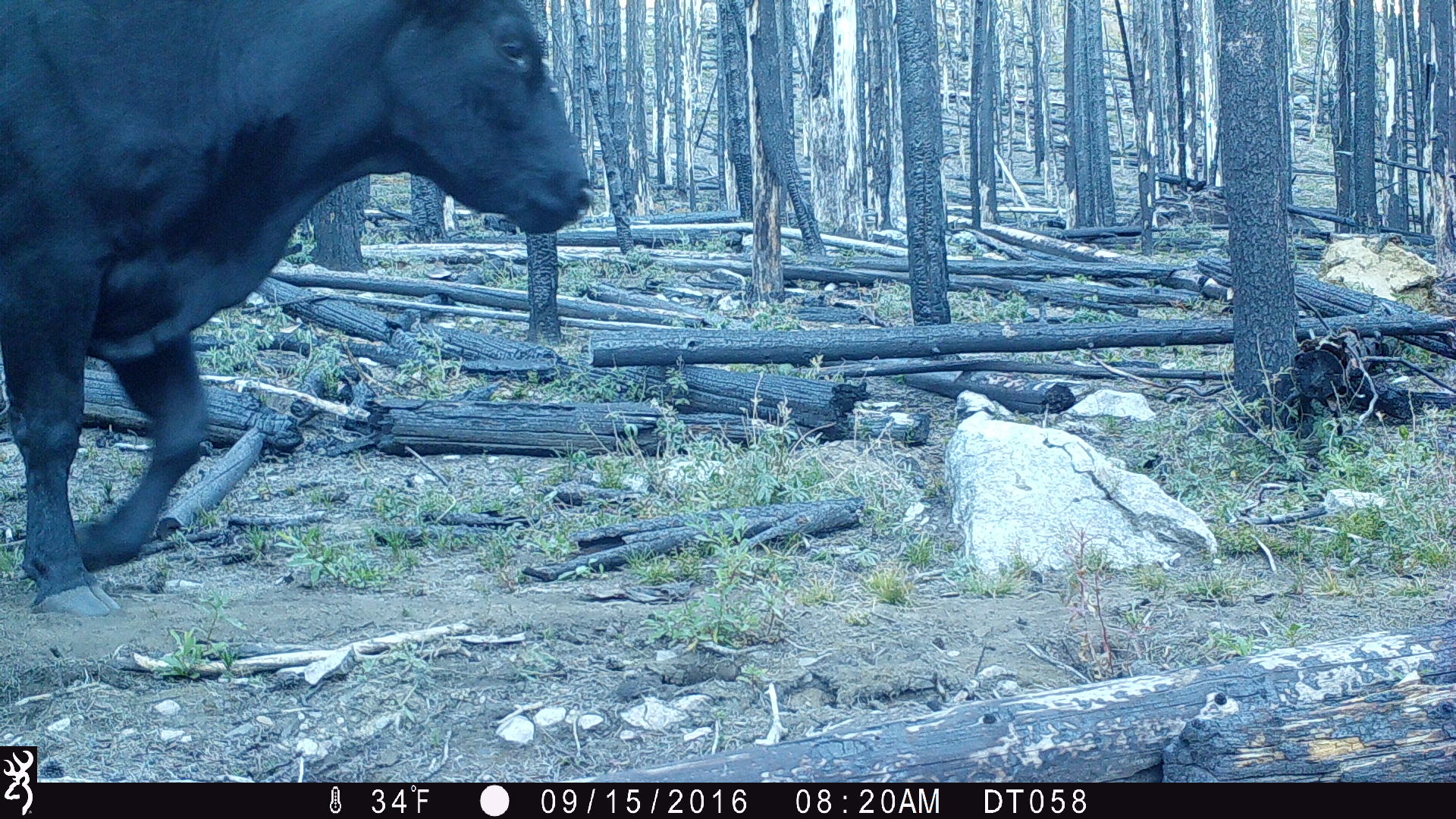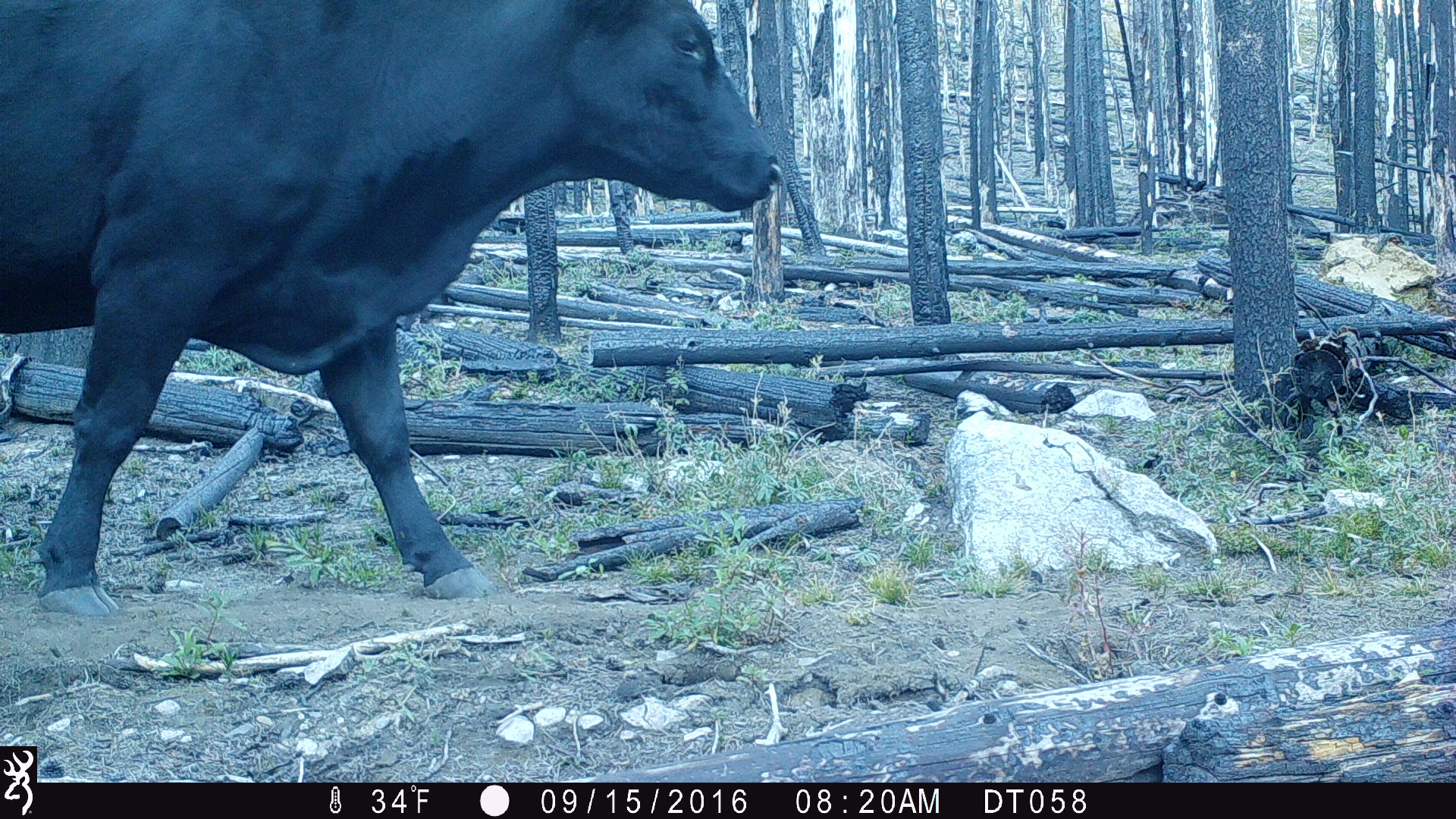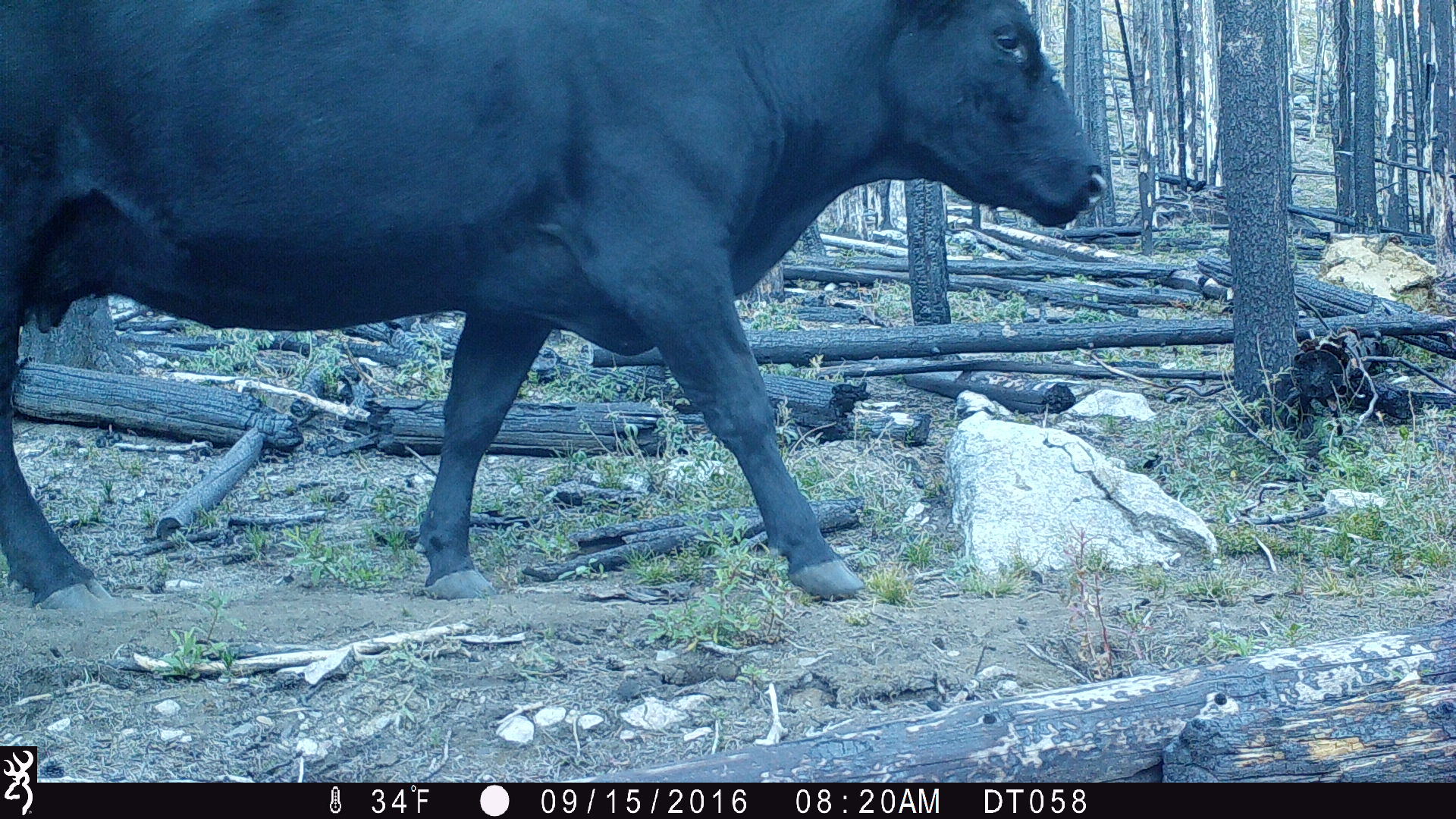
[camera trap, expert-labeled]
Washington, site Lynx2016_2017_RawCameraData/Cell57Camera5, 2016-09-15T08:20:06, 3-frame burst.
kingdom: Animalia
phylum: Chordata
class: Mammalia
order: Artiodactyla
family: Bovidae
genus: Bos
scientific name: Bos taurus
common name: domestic cattle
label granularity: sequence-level